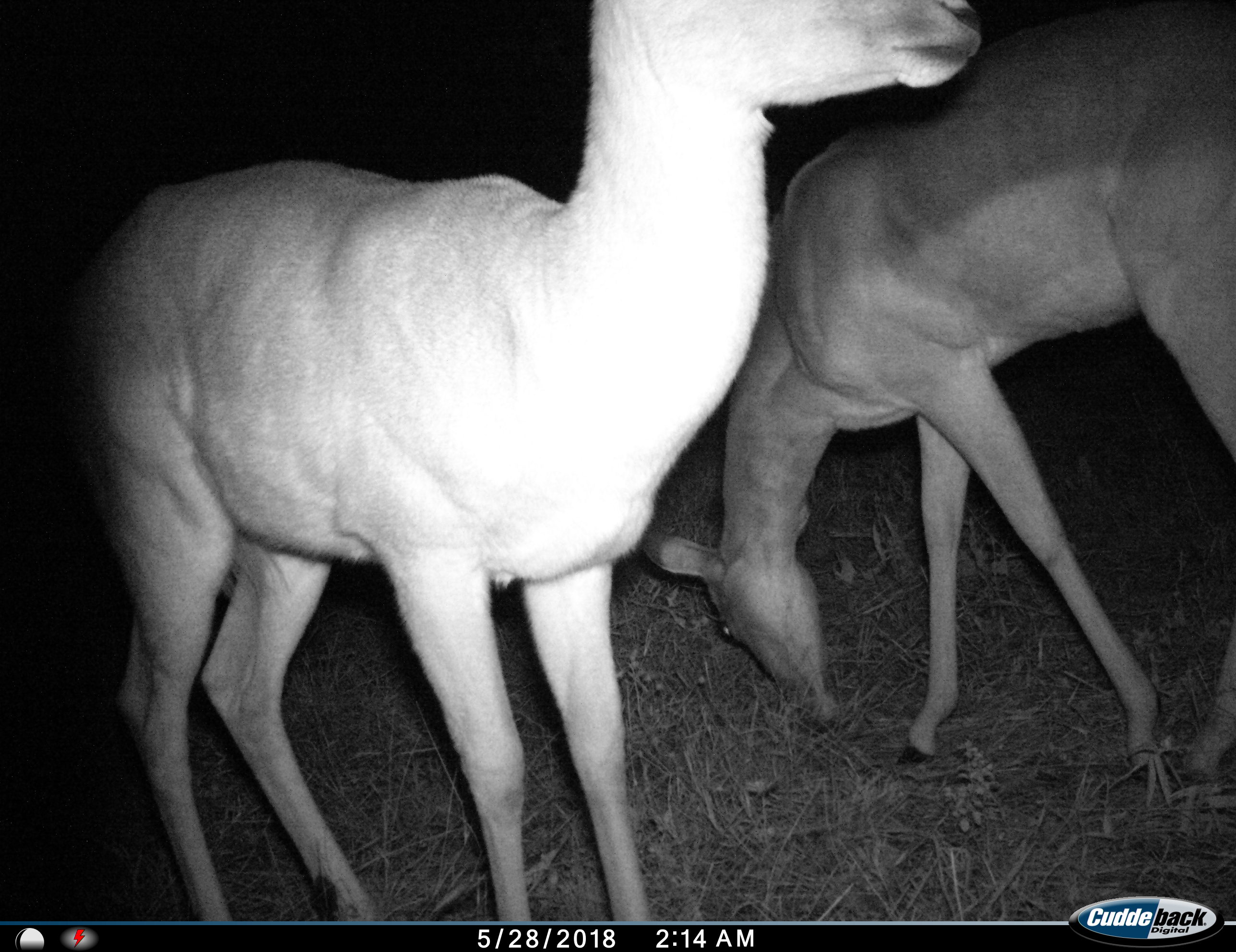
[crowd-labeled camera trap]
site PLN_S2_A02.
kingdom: Animalia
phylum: Chordata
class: Mammalia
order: Artiodactyla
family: Bovidae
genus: Aepyceros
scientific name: Aepyceros melampus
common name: impala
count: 2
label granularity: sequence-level